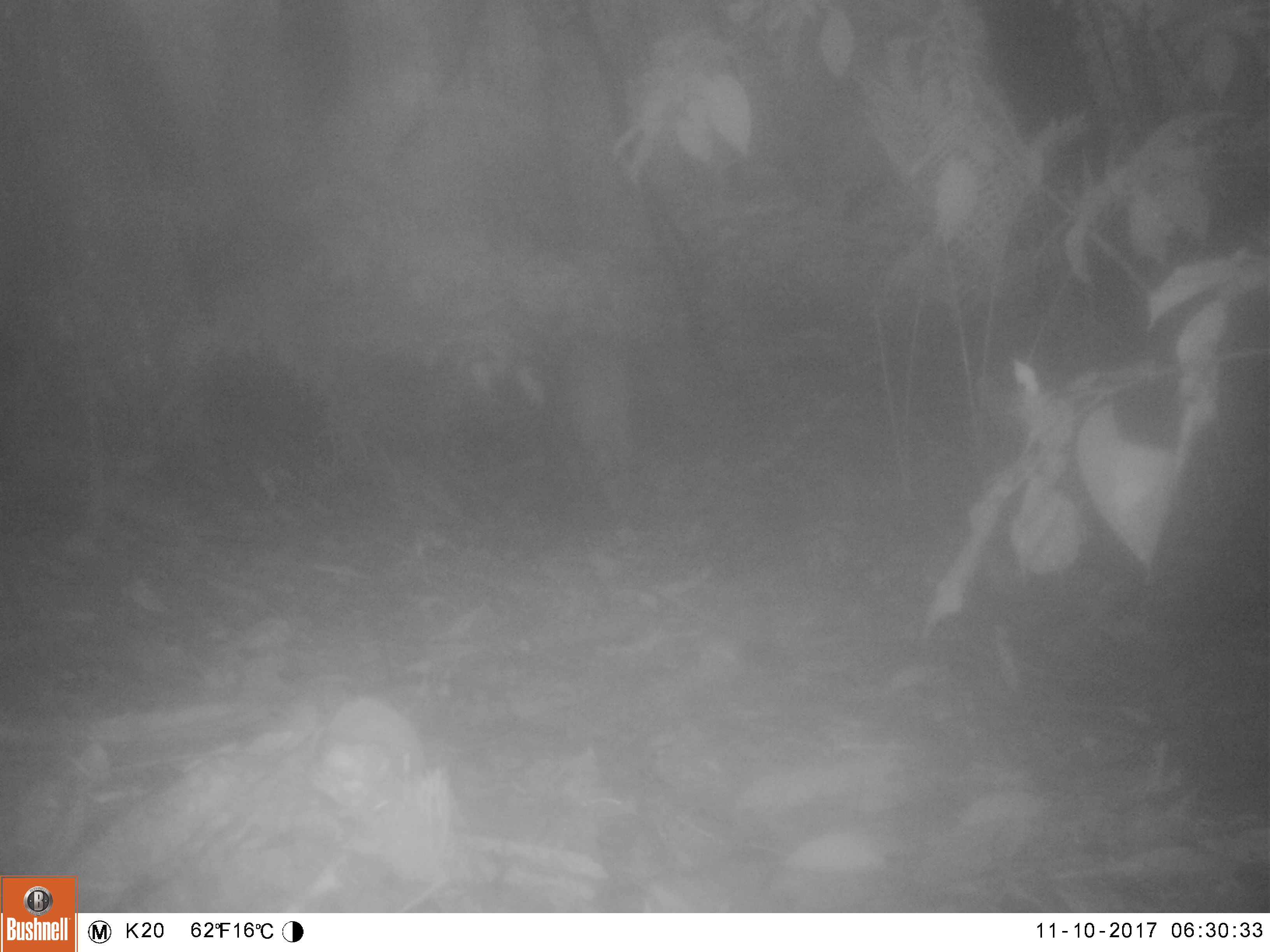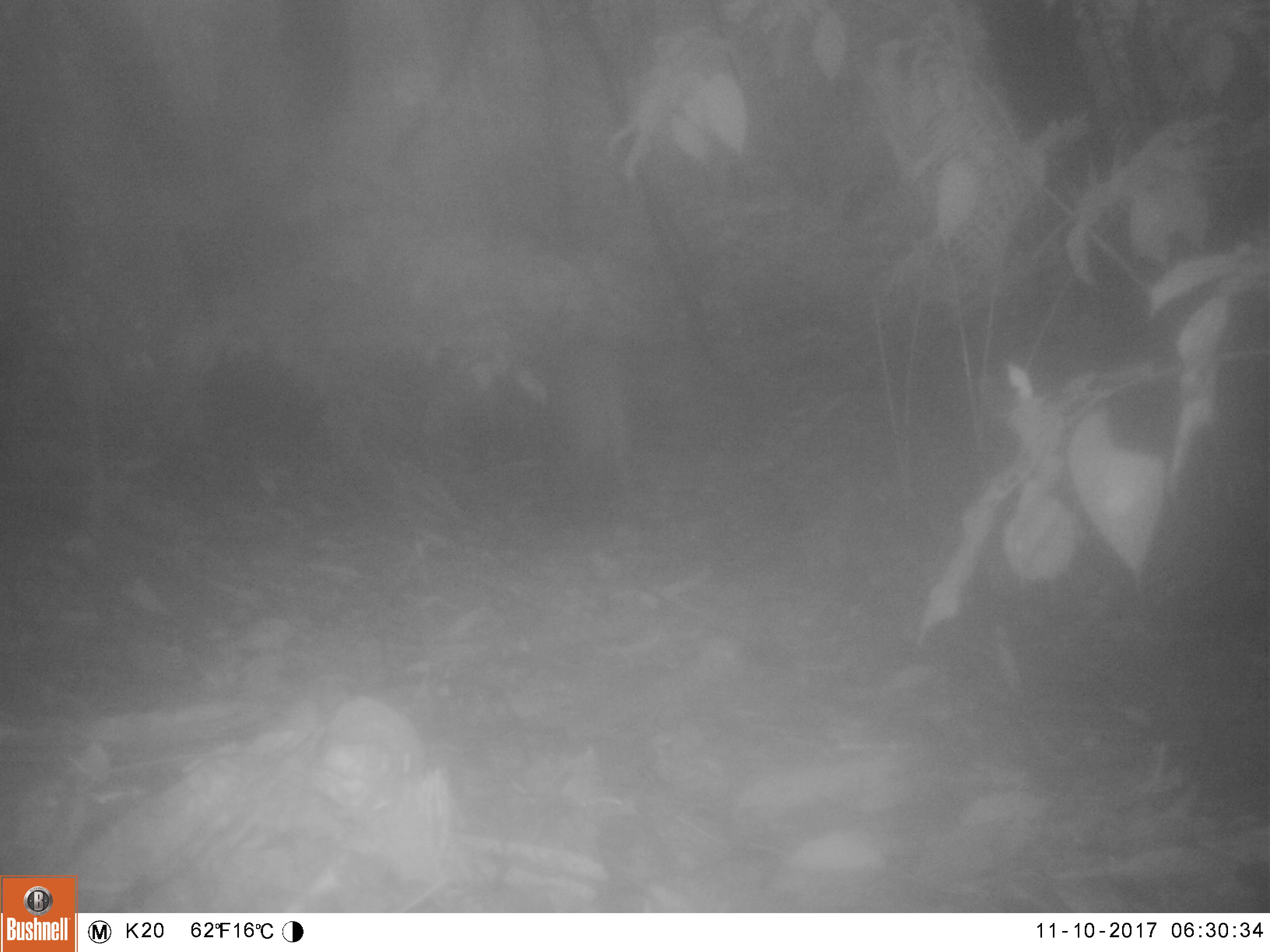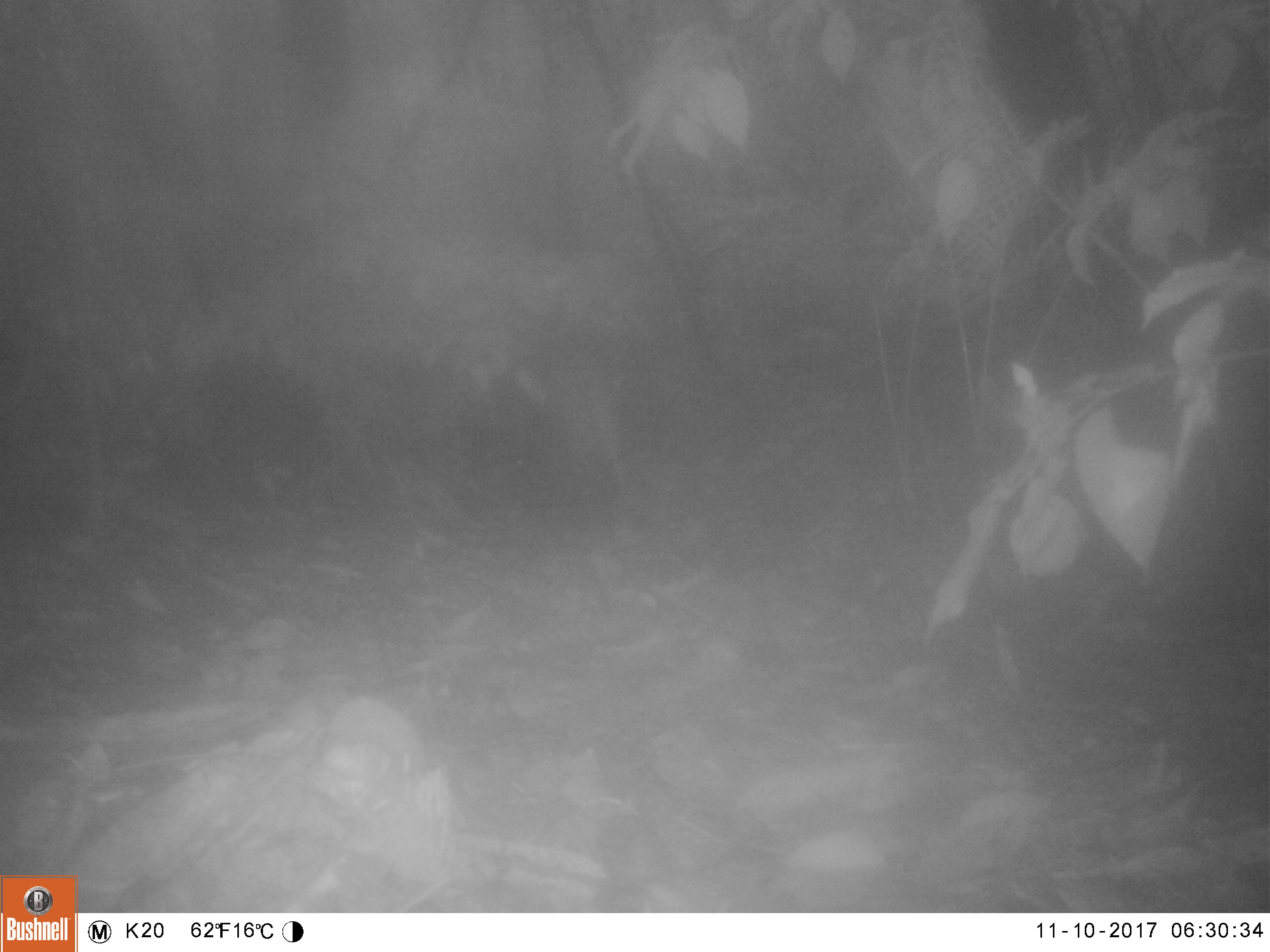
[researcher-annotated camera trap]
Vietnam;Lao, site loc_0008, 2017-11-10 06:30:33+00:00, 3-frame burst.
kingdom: Animalia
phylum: Chordata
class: Mammalia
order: Artiodactyla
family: Suidae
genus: Sus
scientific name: Sus scrofa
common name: eurasian wild pig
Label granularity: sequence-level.